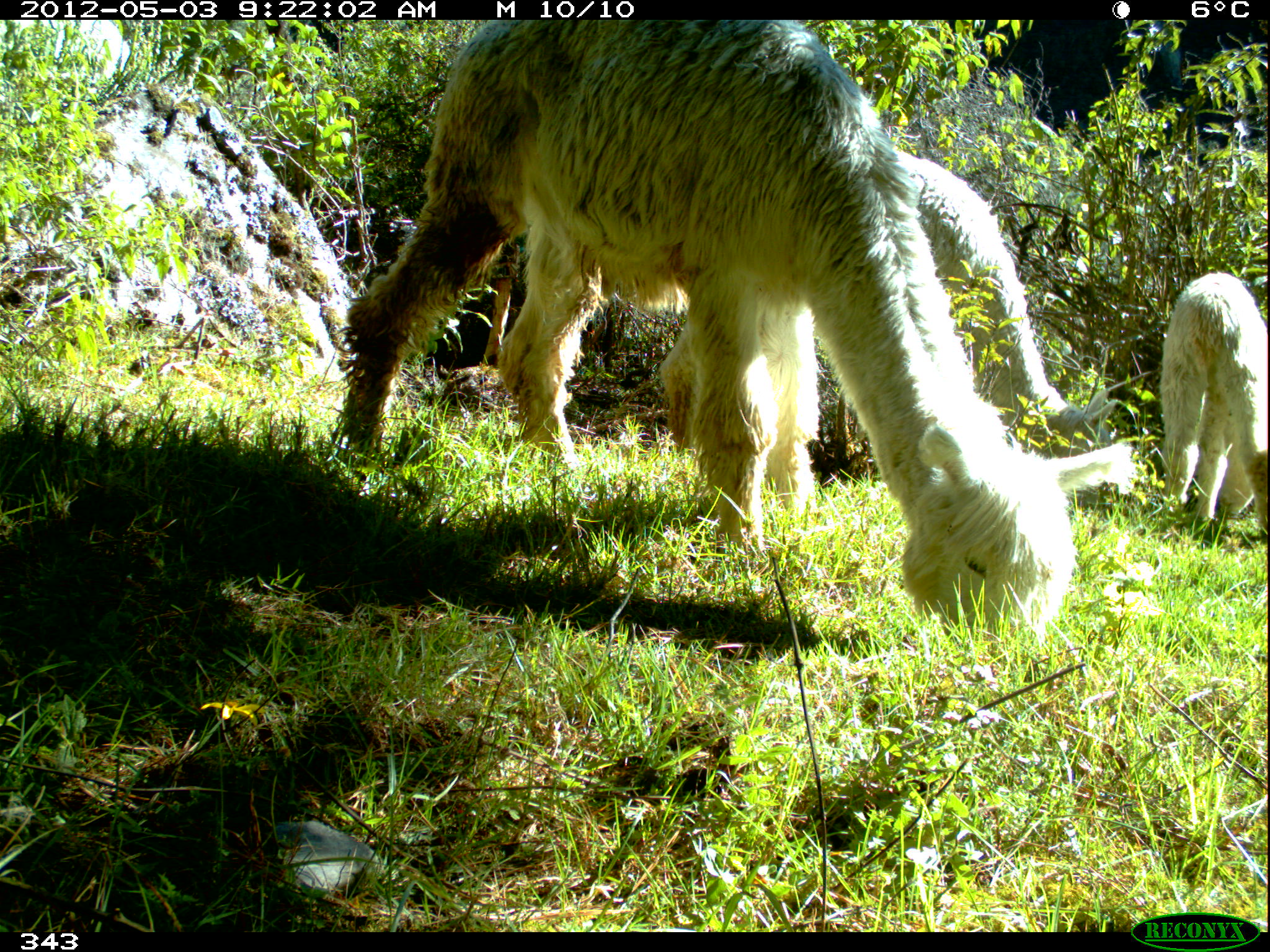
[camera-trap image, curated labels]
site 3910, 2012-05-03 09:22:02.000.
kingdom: Animalia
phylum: Chordata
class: Mammalia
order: Artiodactyla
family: Camelidae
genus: Vicugna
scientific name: Vicugna pacos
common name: alpaca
Vicugna pacos (alpaca).